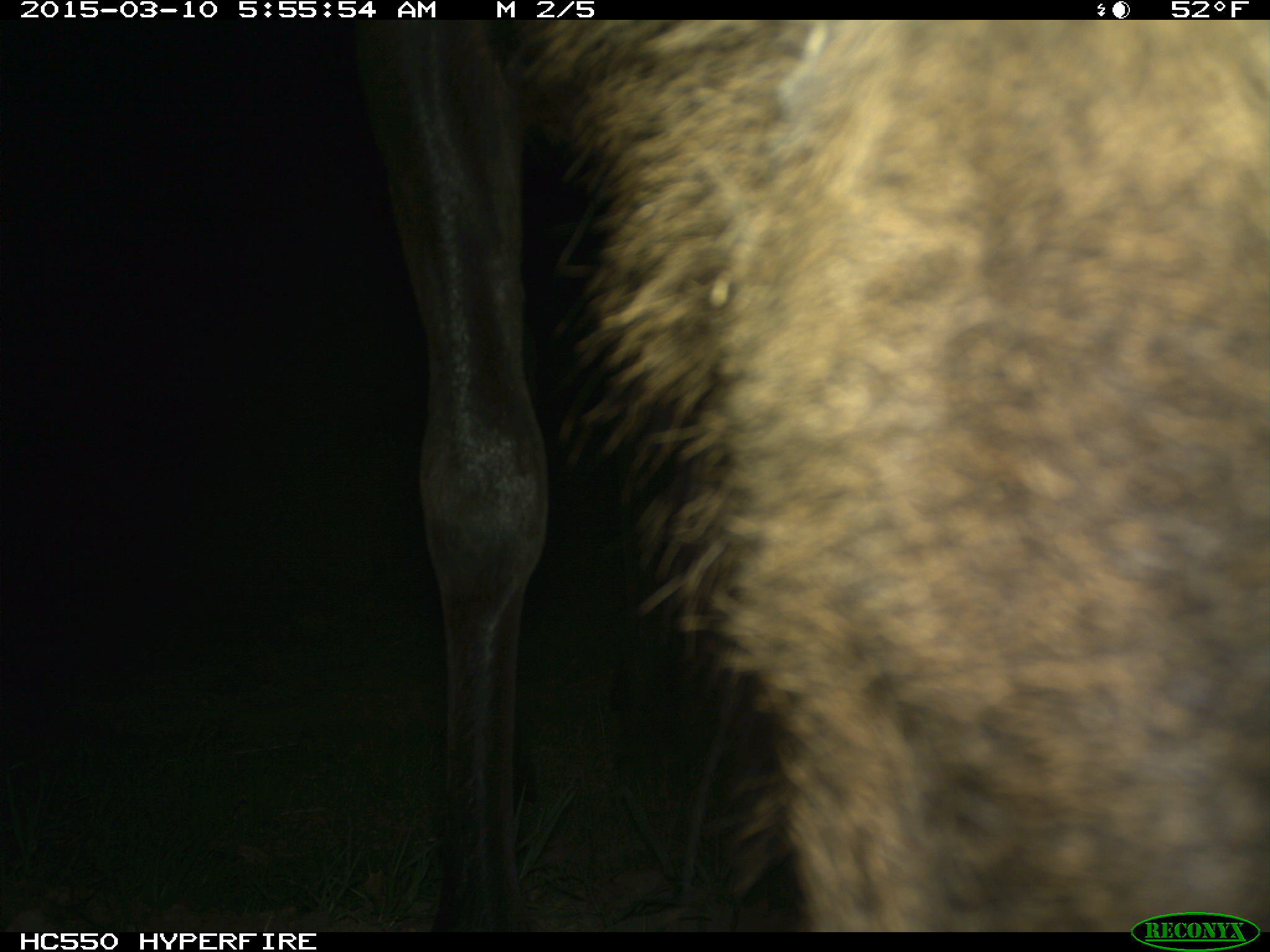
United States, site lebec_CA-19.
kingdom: Animalia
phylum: Chordata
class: Mammalia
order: Artiodactyla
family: Cervidae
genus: Cervus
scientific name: Cervus canadensis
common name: elk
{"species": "Cervus canadensis (elk)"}